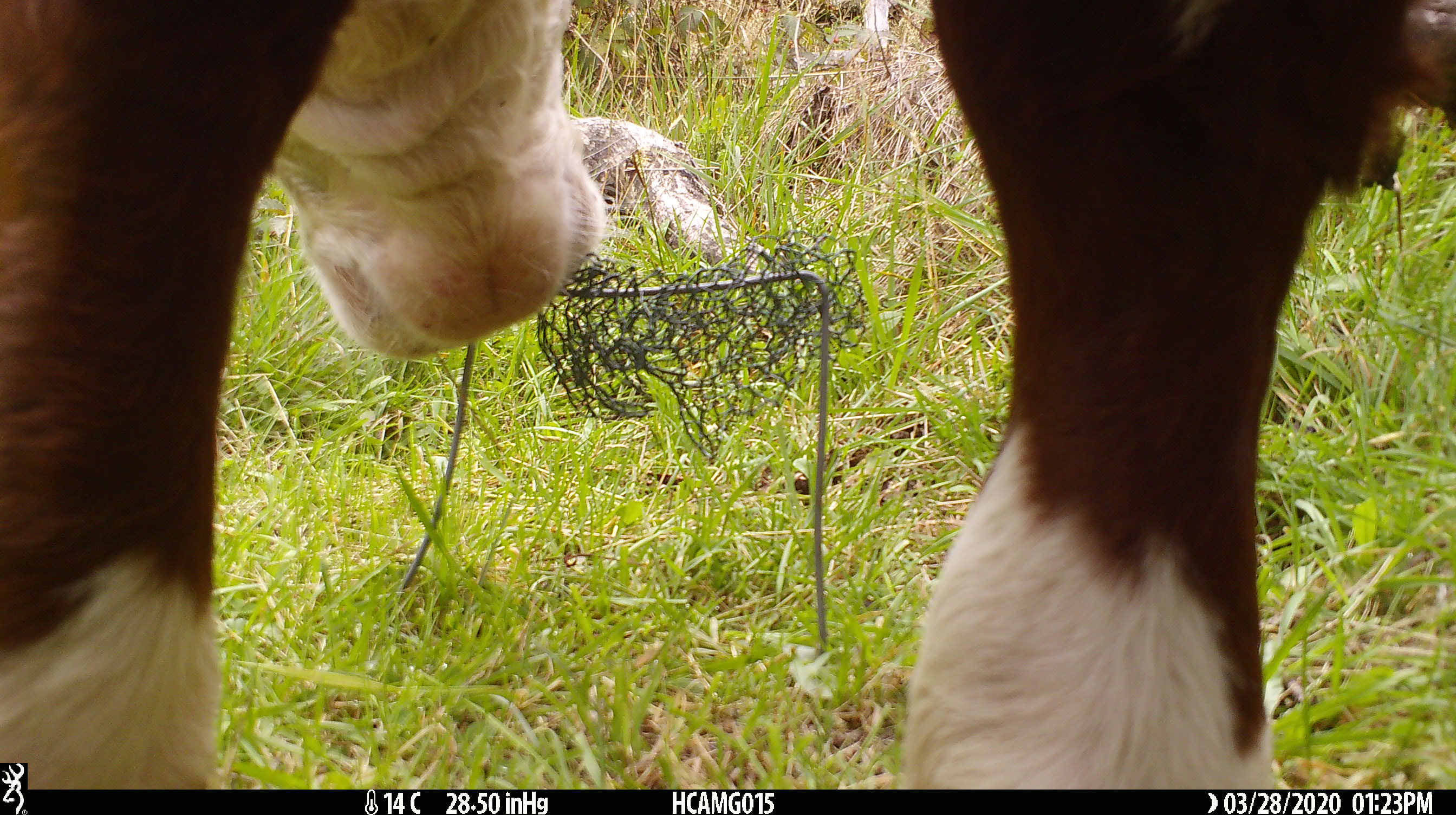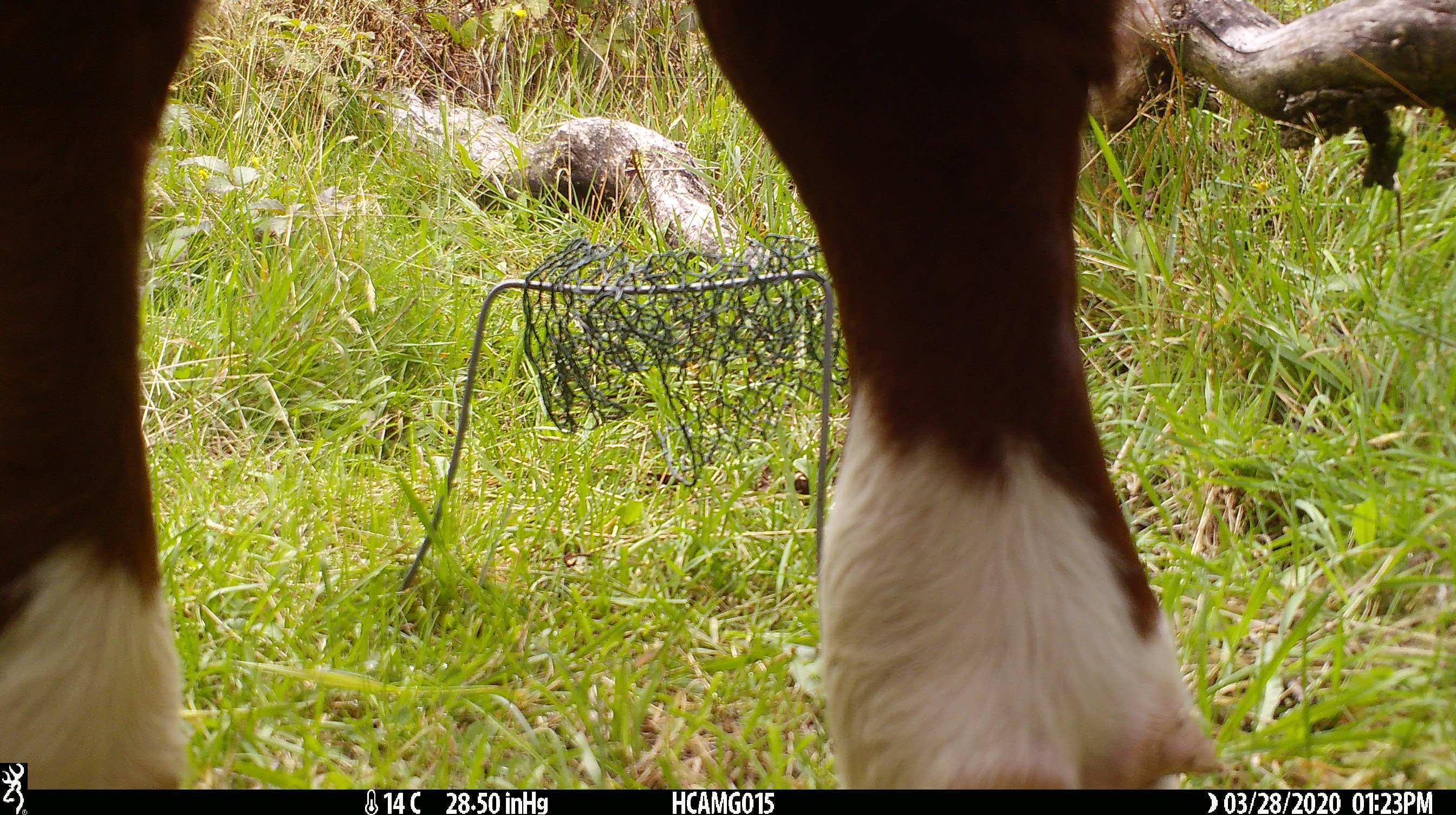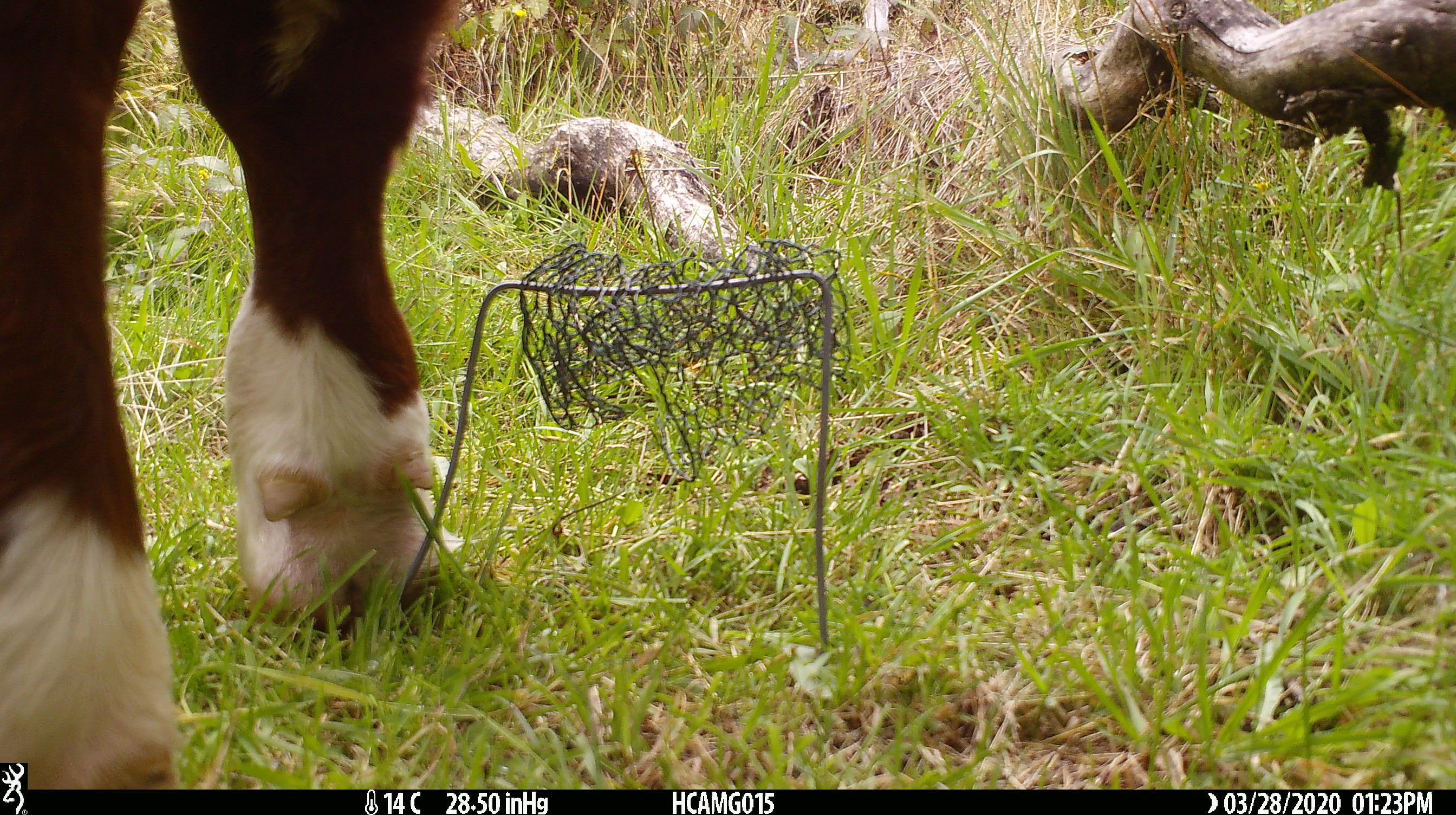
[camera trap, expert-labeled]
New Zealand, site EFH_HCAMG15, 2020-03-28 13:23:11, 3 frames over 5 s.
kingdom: Animalia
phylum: Chordata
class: Mammalia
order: Artiodactyla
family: Bovidae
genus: Bos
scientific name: Bos taurus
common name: domestic cow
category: cow